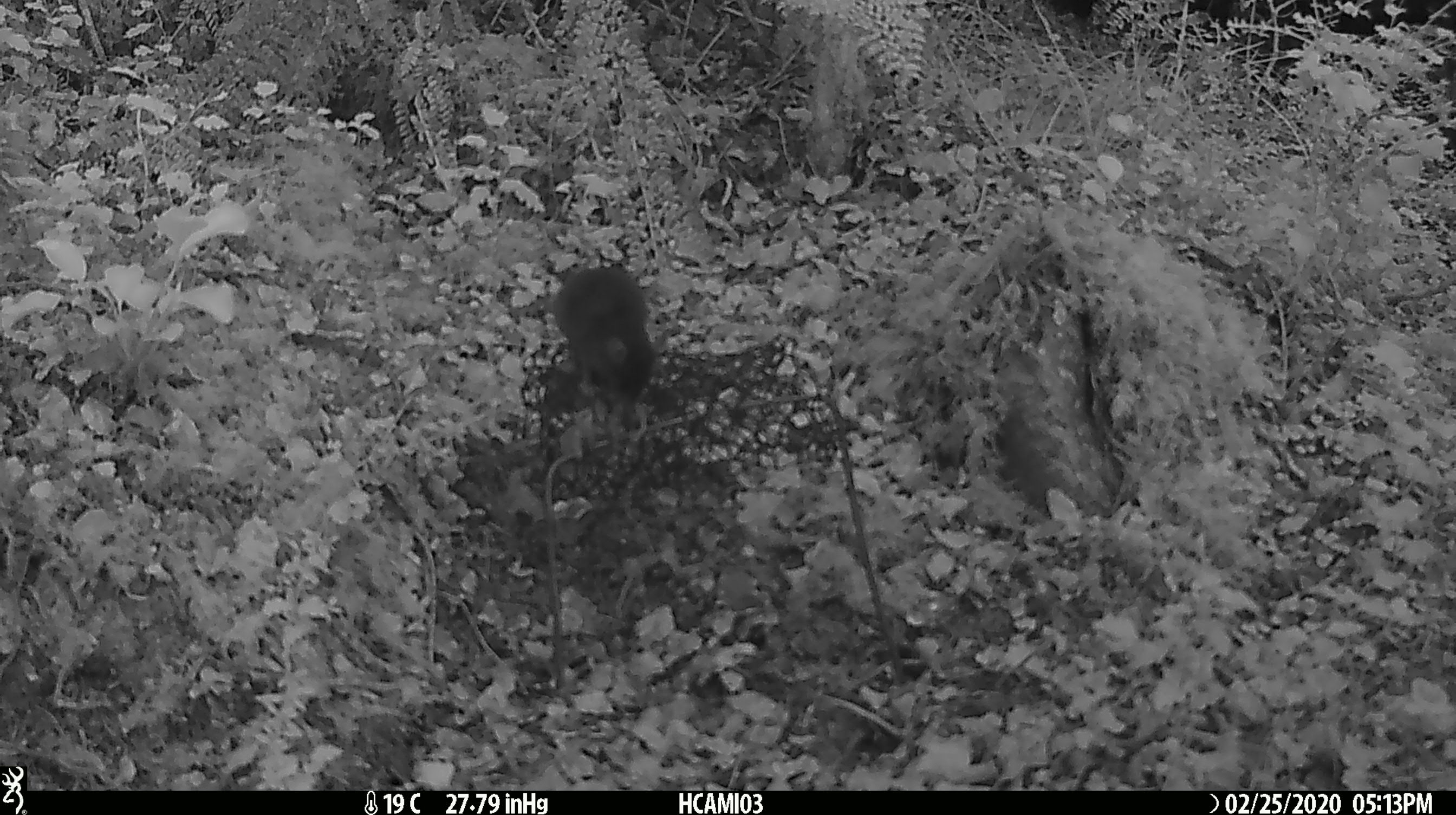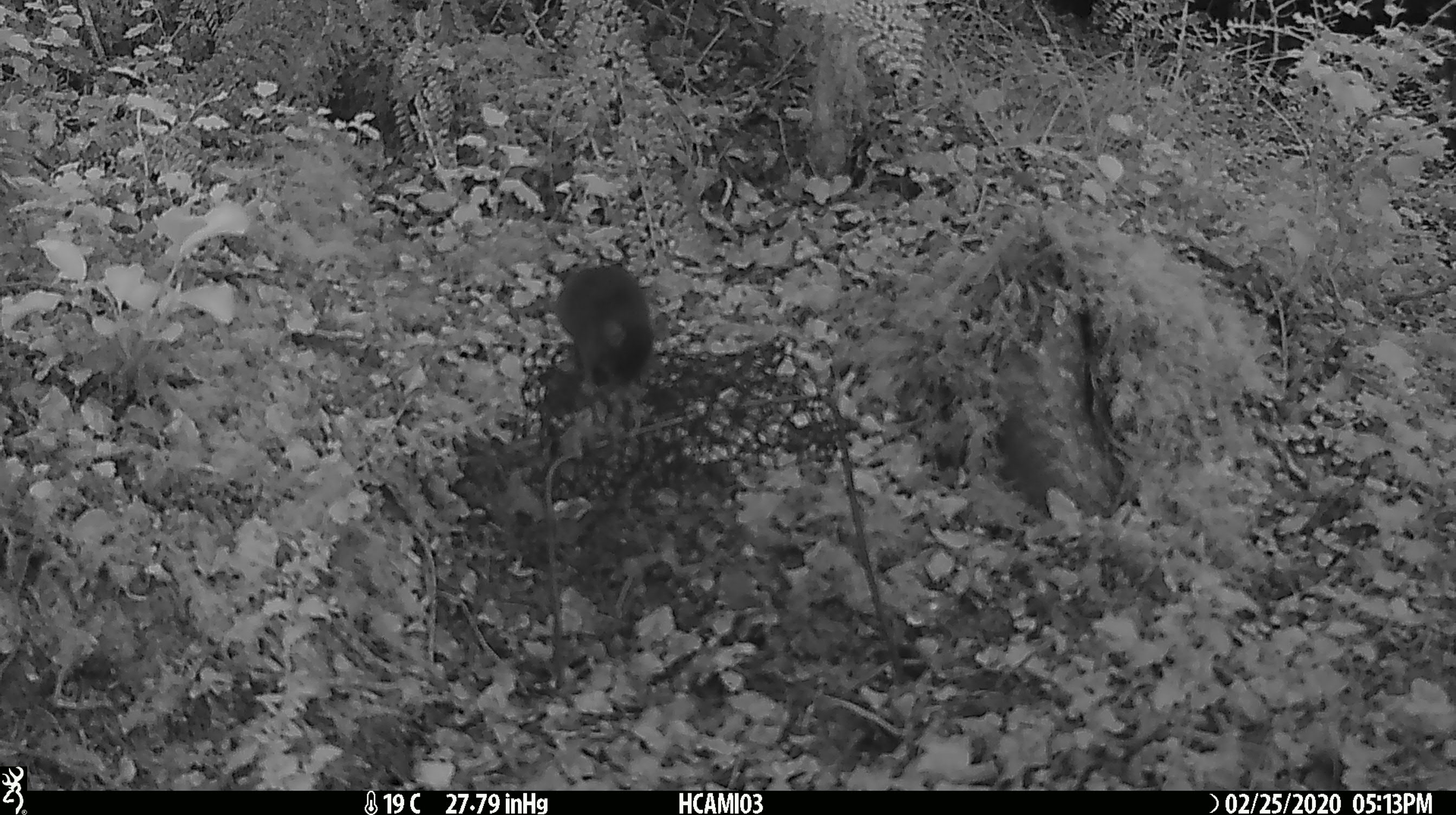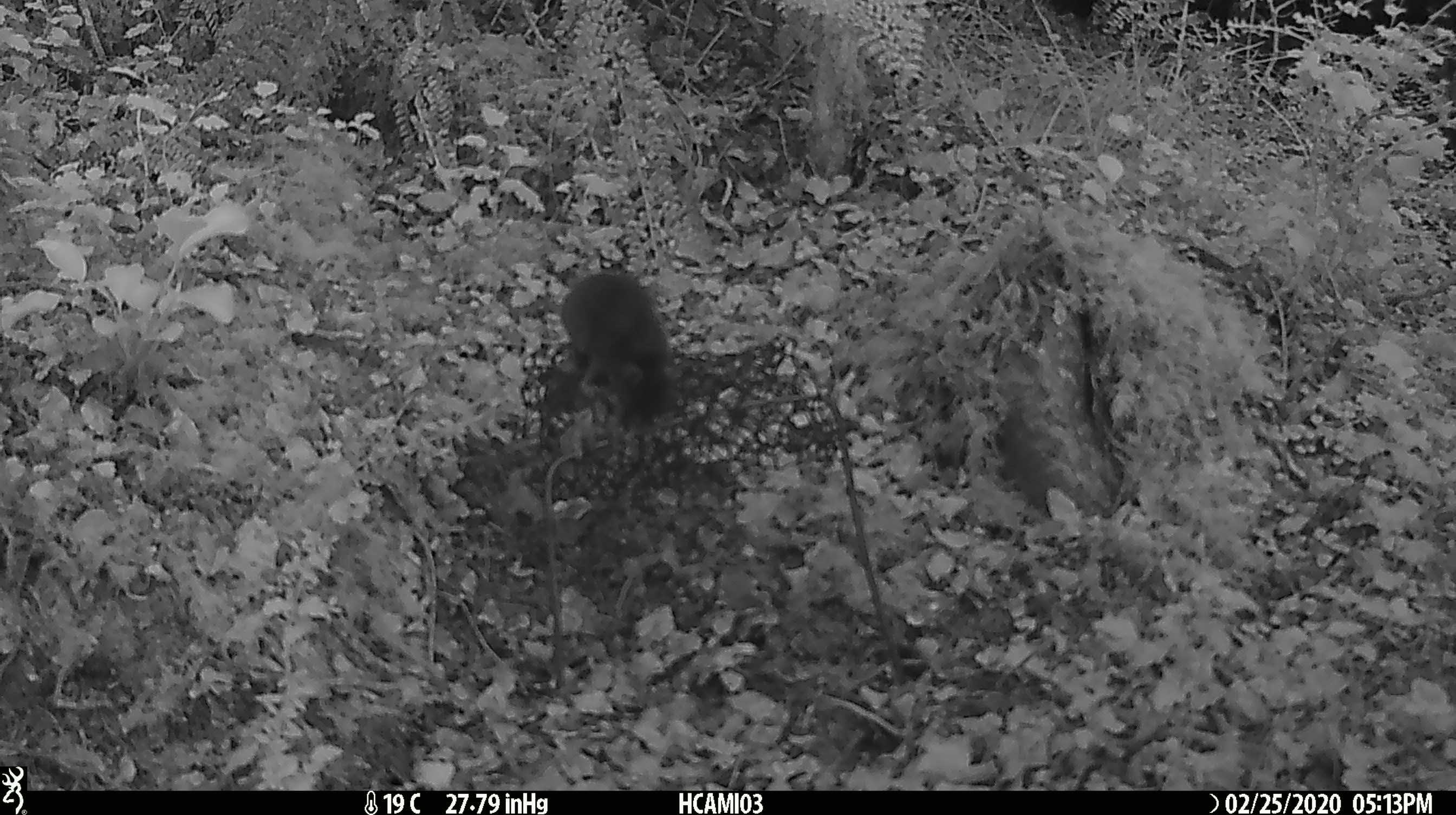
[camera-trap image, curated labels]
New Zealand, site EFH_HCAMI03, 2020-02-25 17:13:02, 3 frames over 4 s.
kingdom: Animalia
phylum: Chordata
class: Mammalia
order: Rodentia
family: Muridae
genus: Mus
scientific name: Mus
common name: mouse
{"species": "mouse (Mus)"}